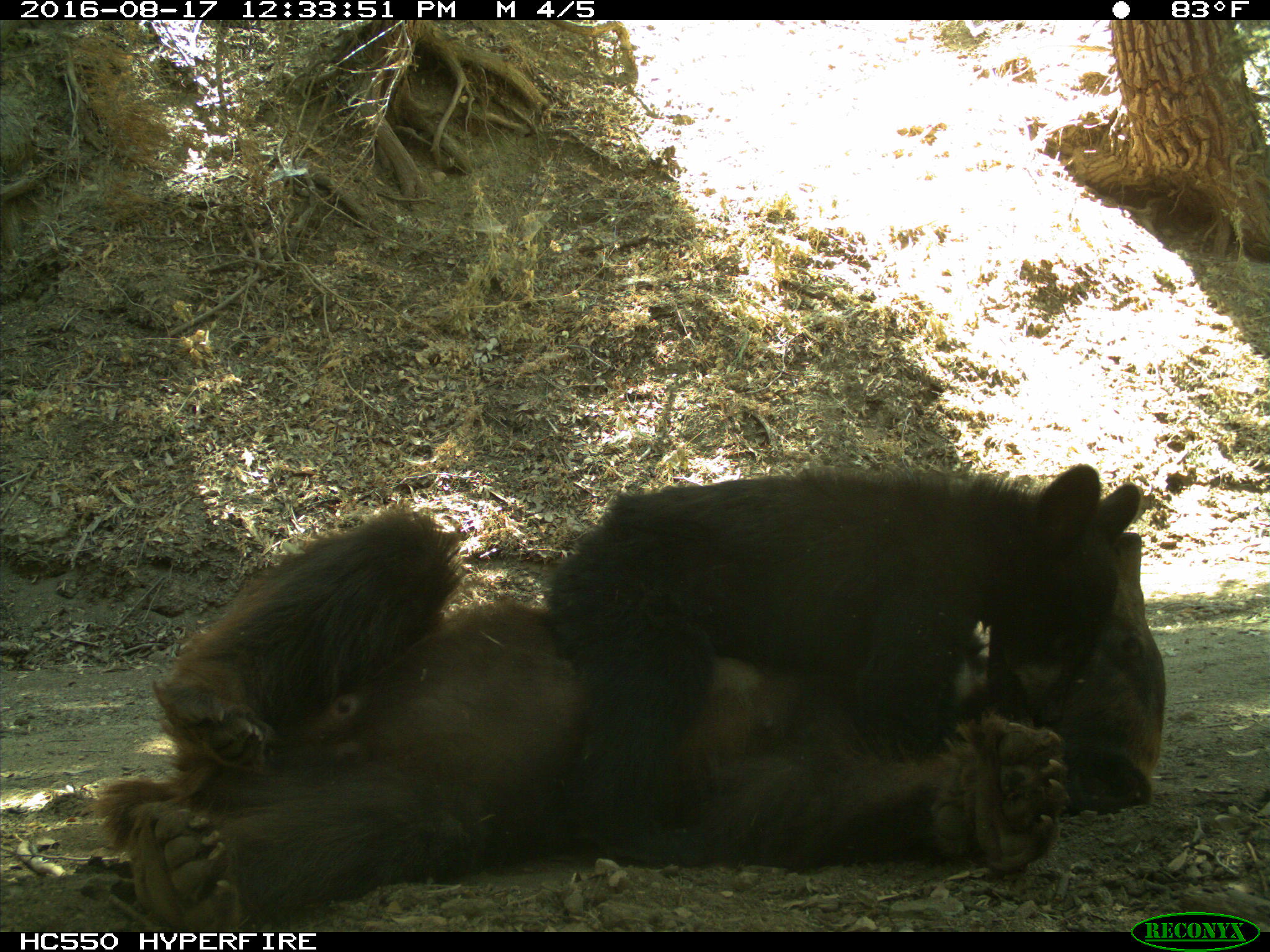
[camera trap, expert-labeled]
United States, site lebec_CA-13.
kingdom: Animalia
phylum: Chordata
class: Mammalia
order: Carnivora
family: Ursidae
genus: Ursus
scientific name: Ursus americanus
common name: american black bear